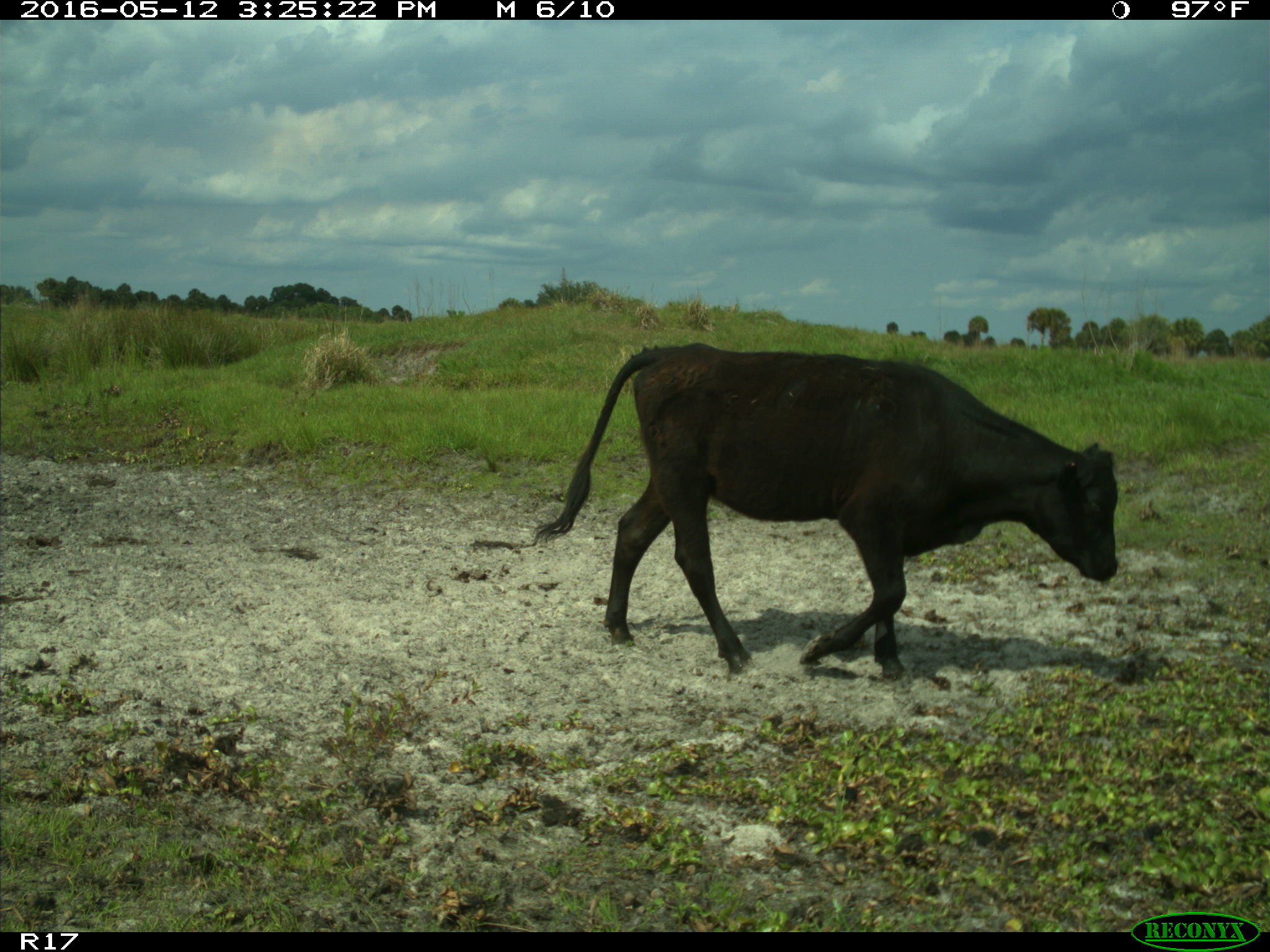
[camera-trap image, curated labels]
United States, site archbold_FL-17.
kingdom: Animalia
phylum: Chordata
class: Mammalia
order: Artiodactyla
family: Bovidae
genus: Bos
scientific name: Bos taurus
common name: domestic cow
Bos taurus (domestic cow).